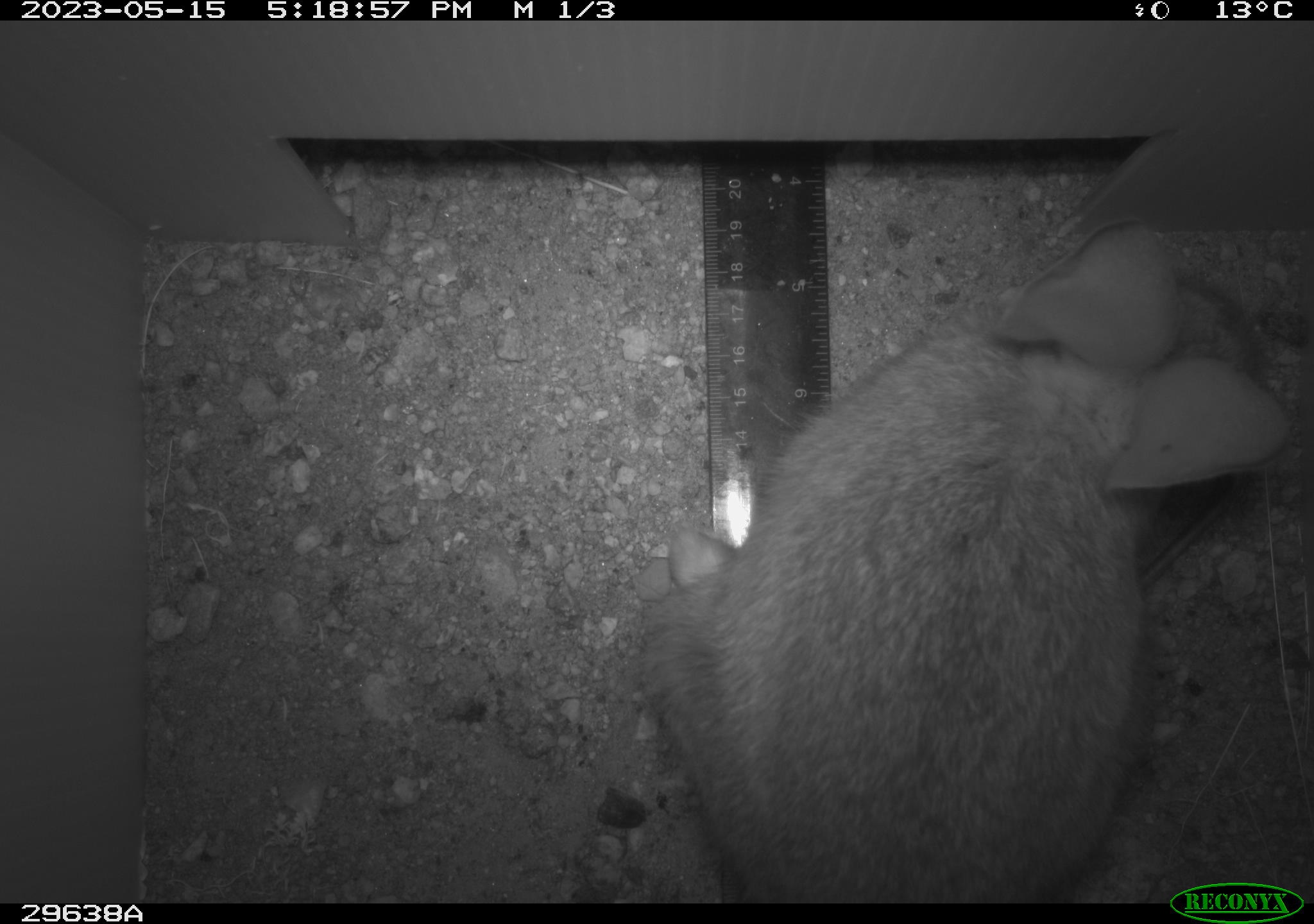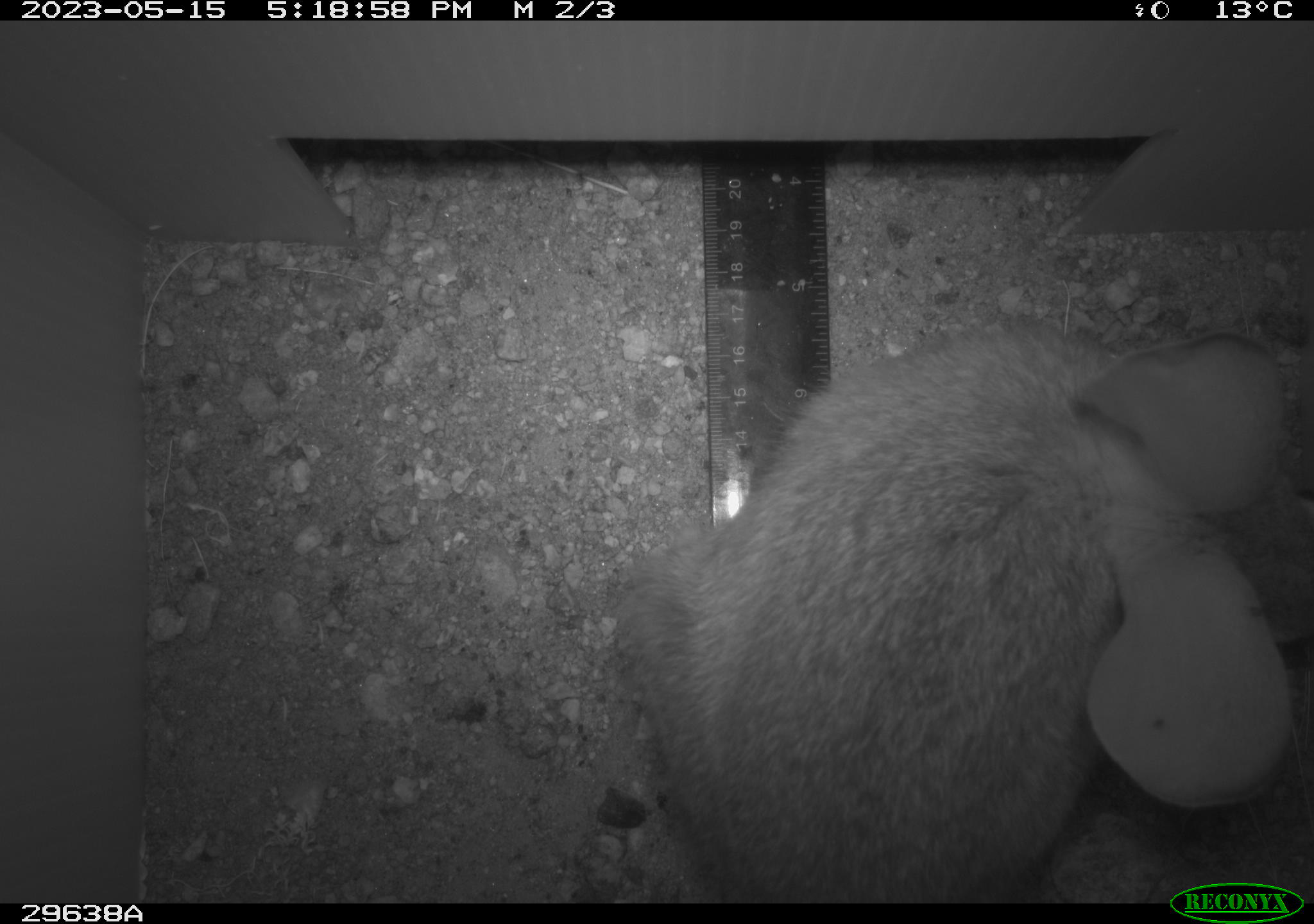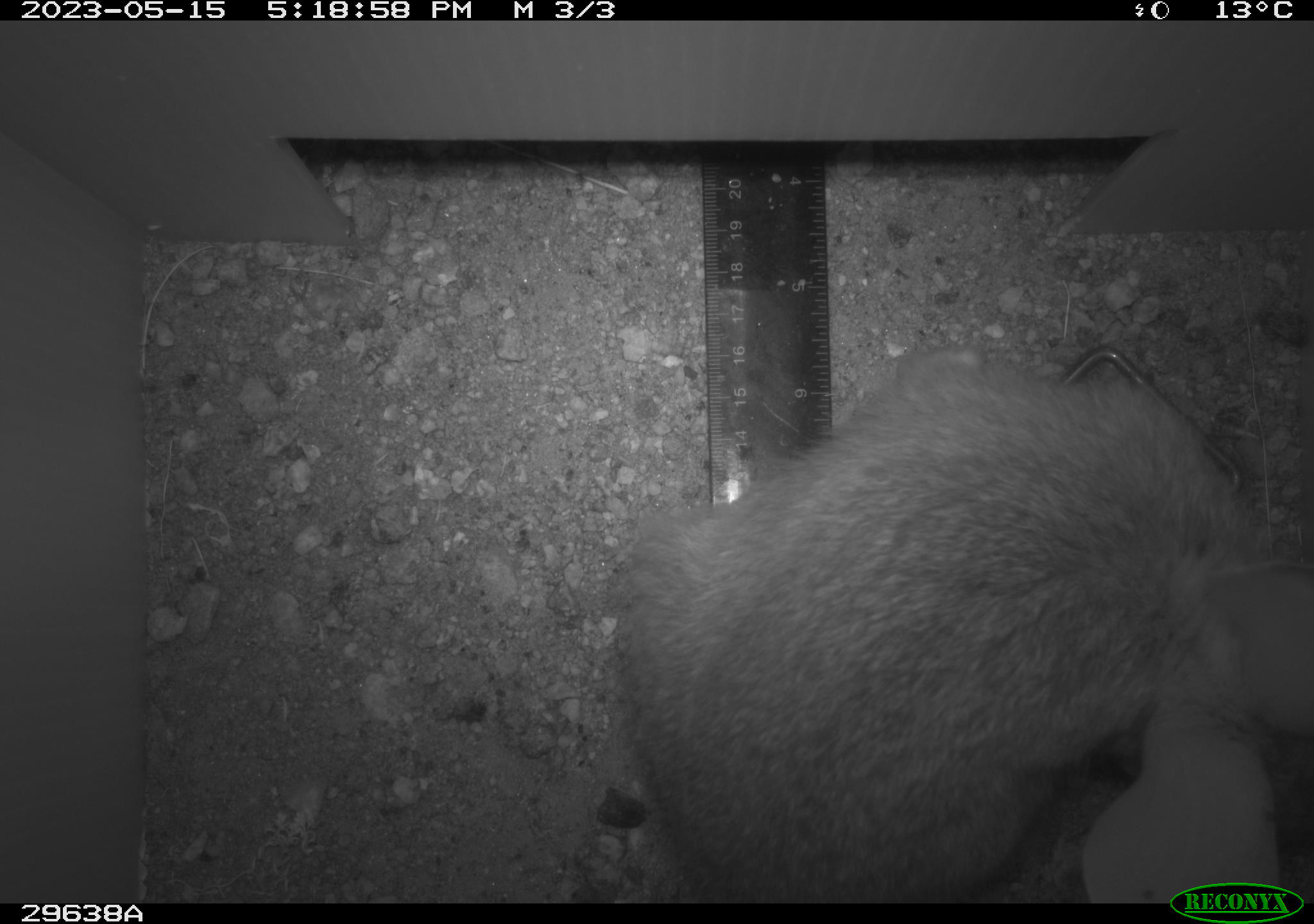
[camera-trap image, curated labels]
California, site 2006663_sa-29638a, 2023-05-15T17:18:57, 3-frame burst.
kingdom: Animalia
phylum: Chordata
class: Mammalia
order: Lagomorpha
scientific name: Lagomorpha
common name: hares, rabbits, and pikas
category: lagomorpha order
Lagomorpha order (hares, rabbits, and pikas) (Lagomorpha).